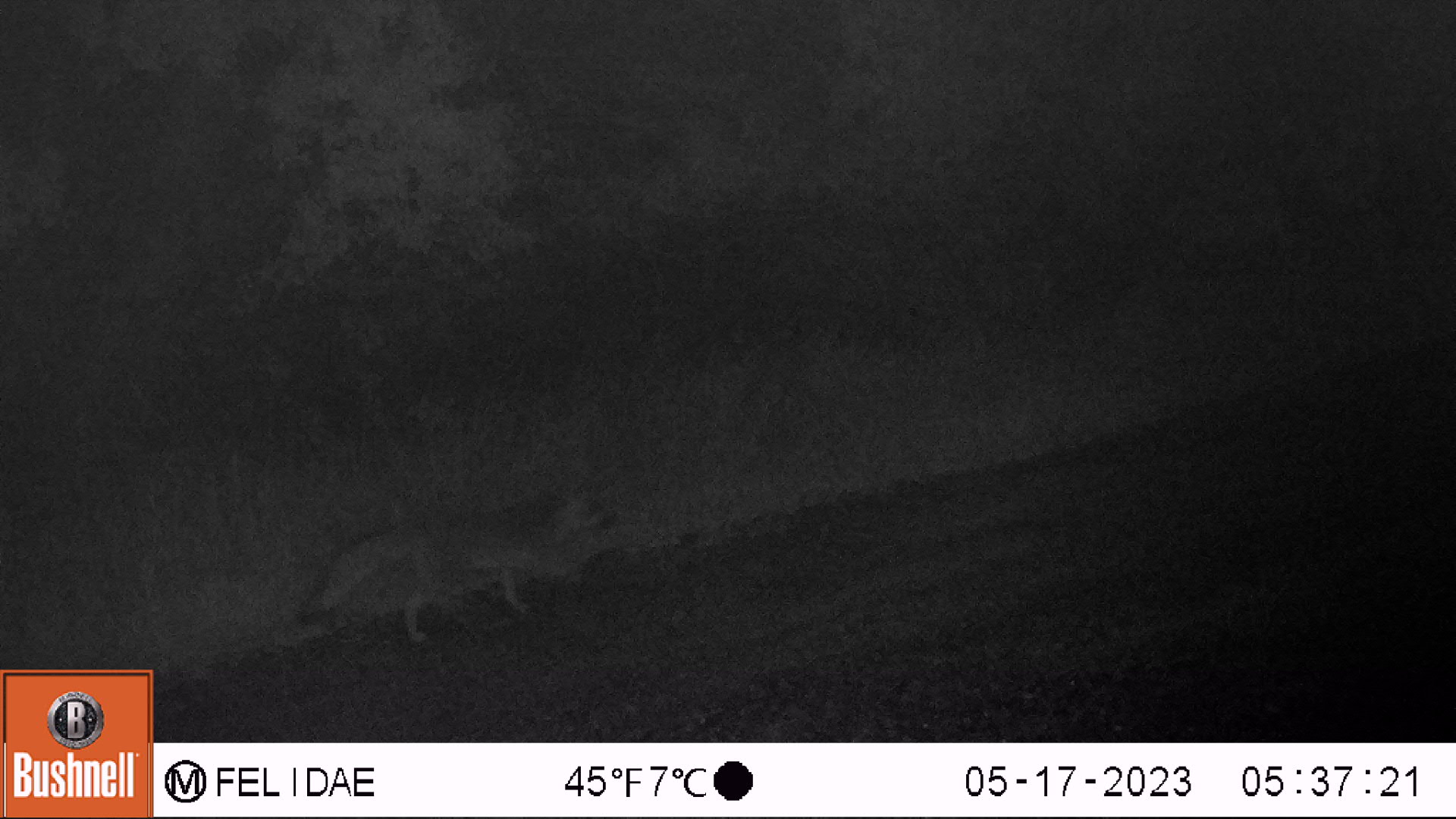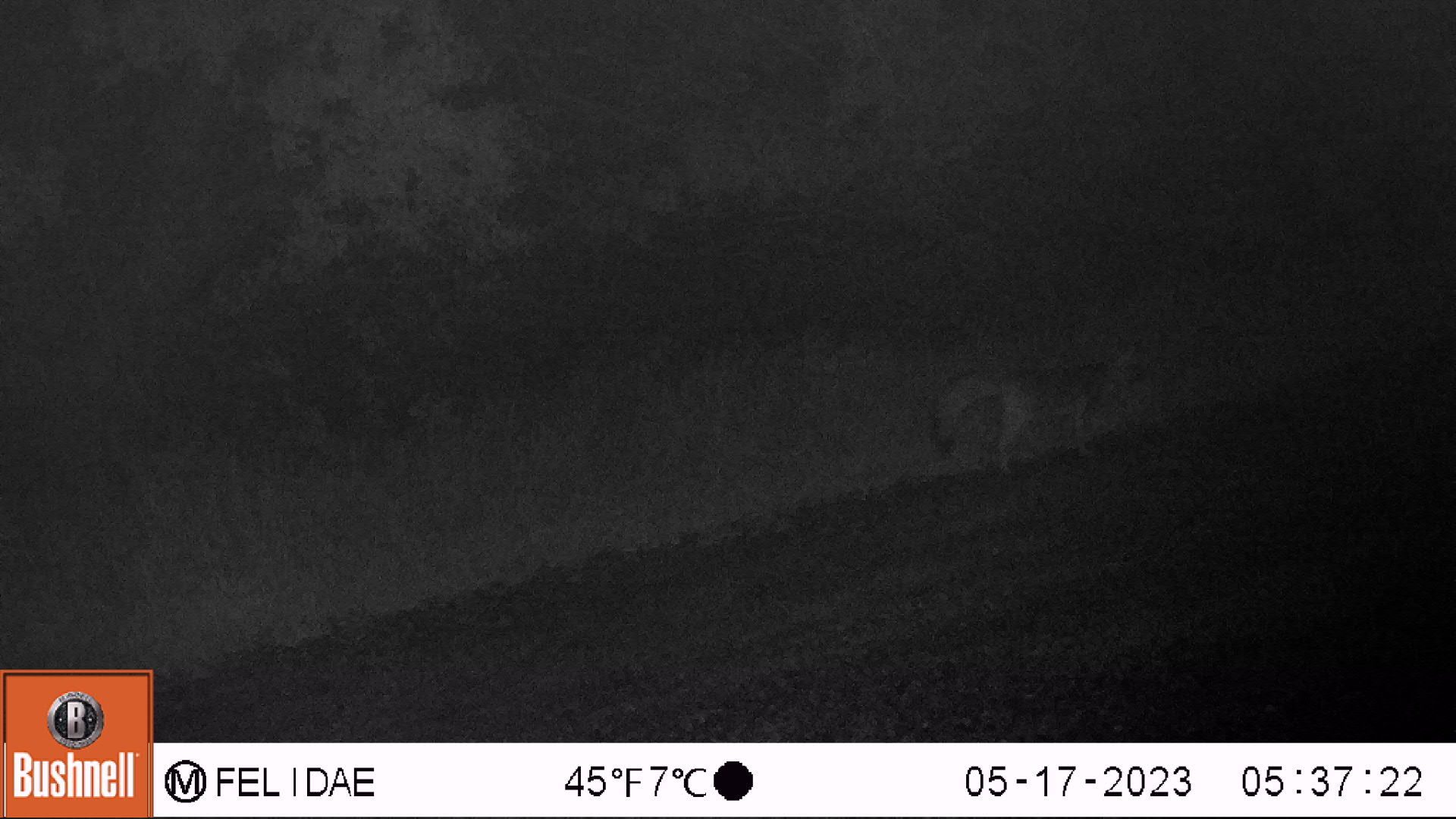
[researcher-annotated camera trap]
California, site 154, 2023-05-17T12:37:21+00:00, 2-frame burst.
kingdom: Animalia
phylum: Chordata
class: Mammalia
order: Carnivora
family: Canidae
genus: Urocyon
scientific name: Urocyon cinereoargenteus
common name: gray fox